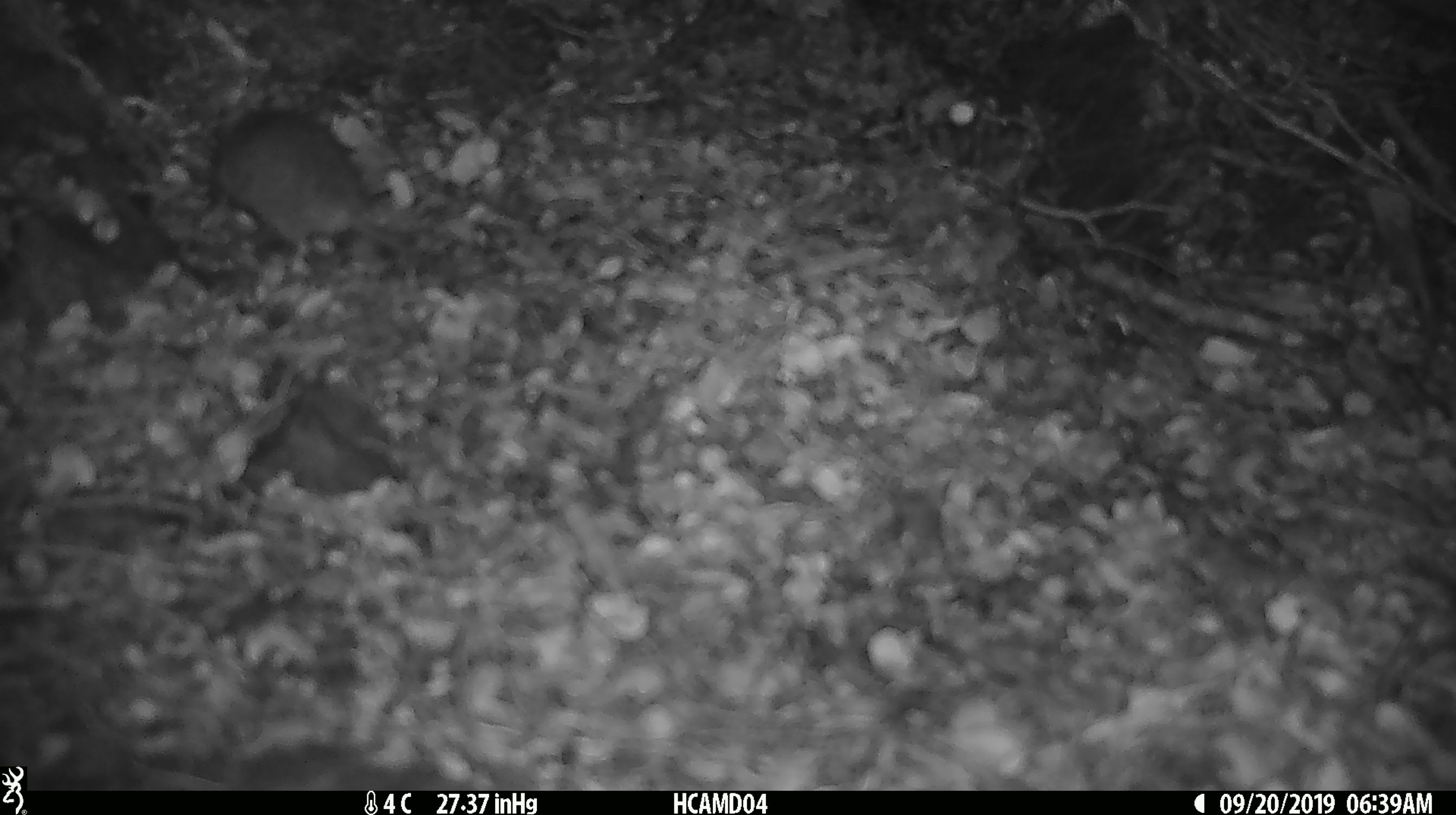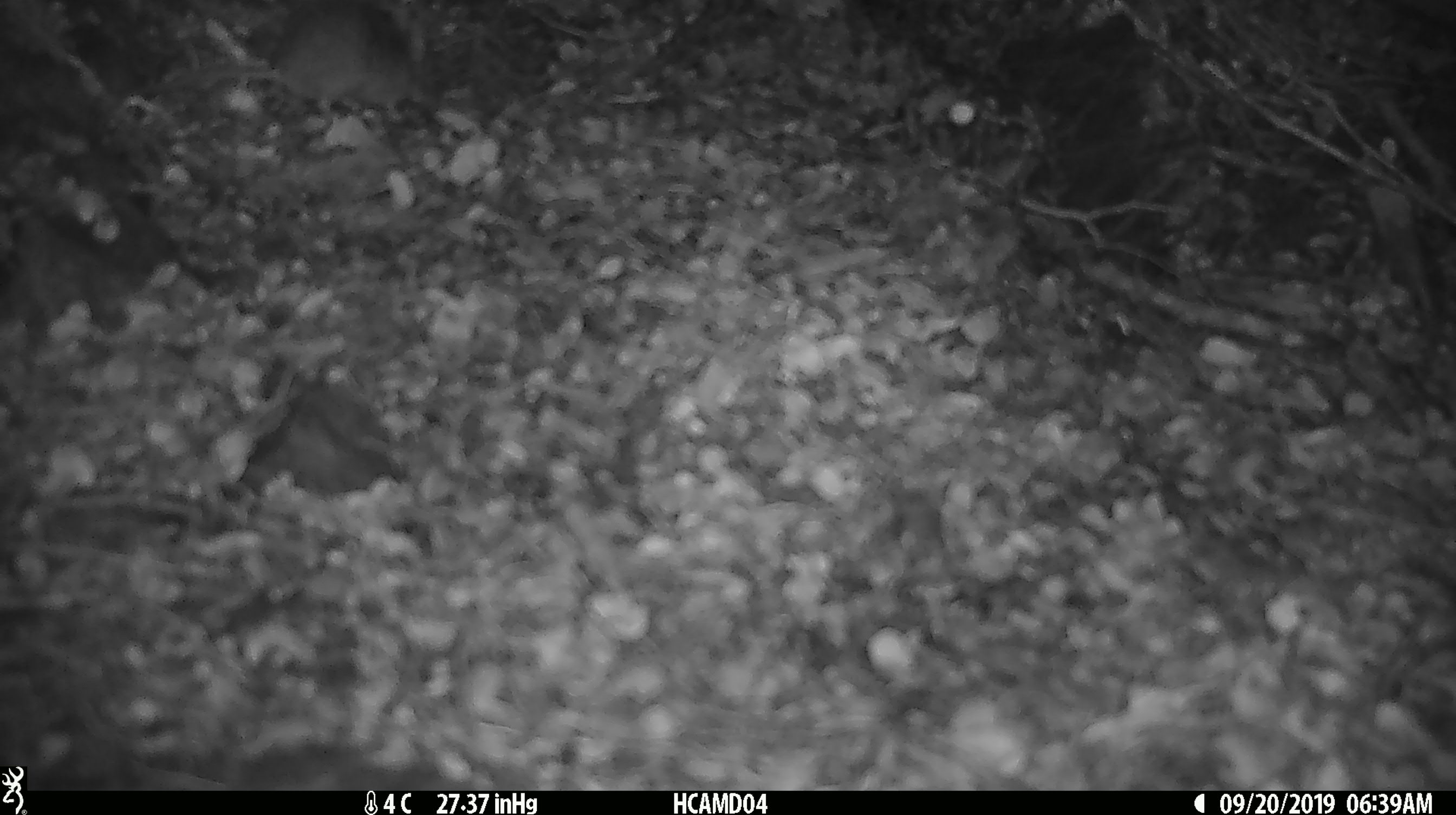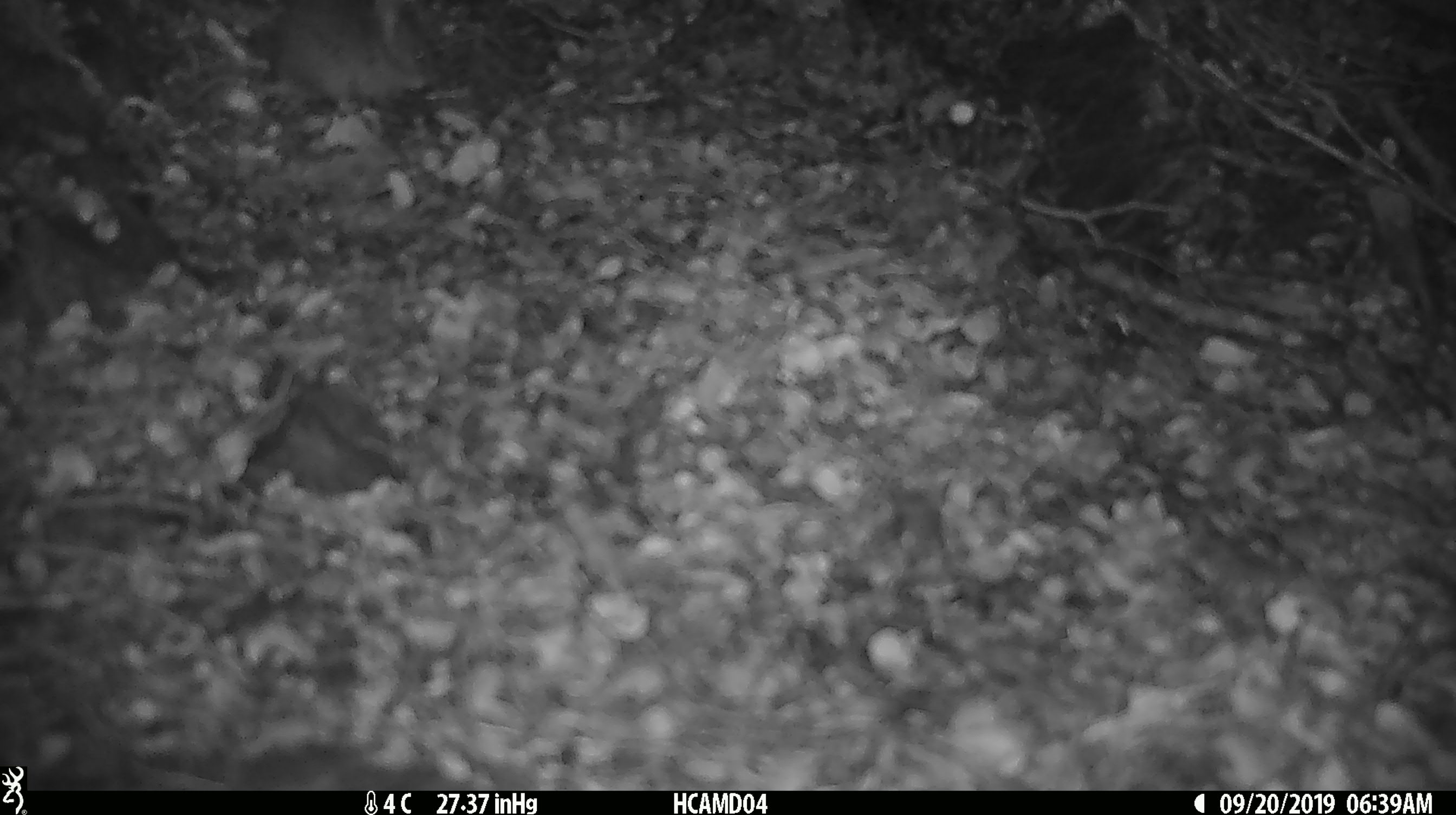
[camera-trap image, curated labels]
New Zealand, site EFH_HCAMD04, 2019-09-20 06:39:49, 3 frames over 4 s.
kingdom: Animalia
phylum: Chordata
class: Mammalia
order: Rodentia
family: Muridae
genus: Mus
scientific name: Mus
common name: mouse